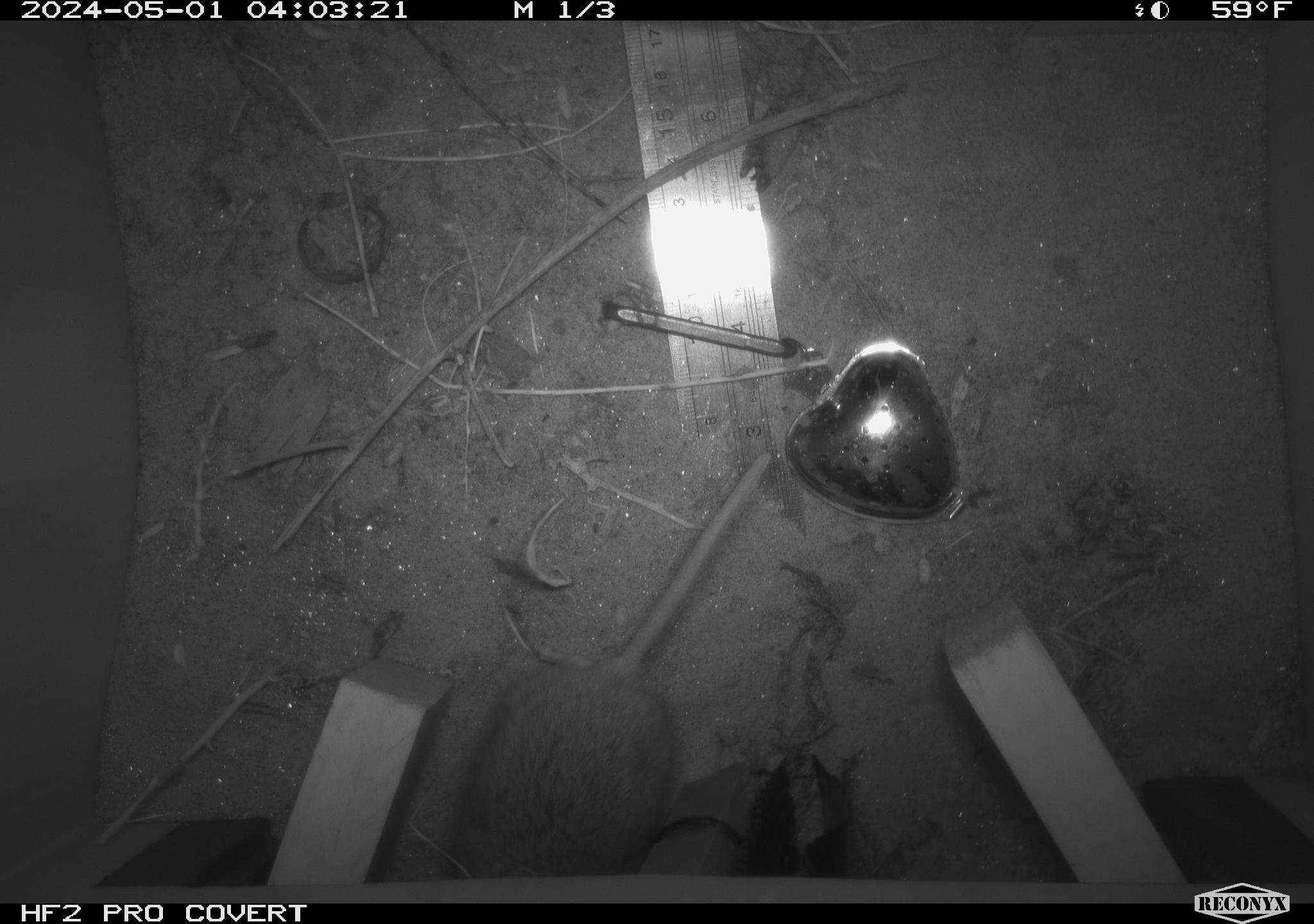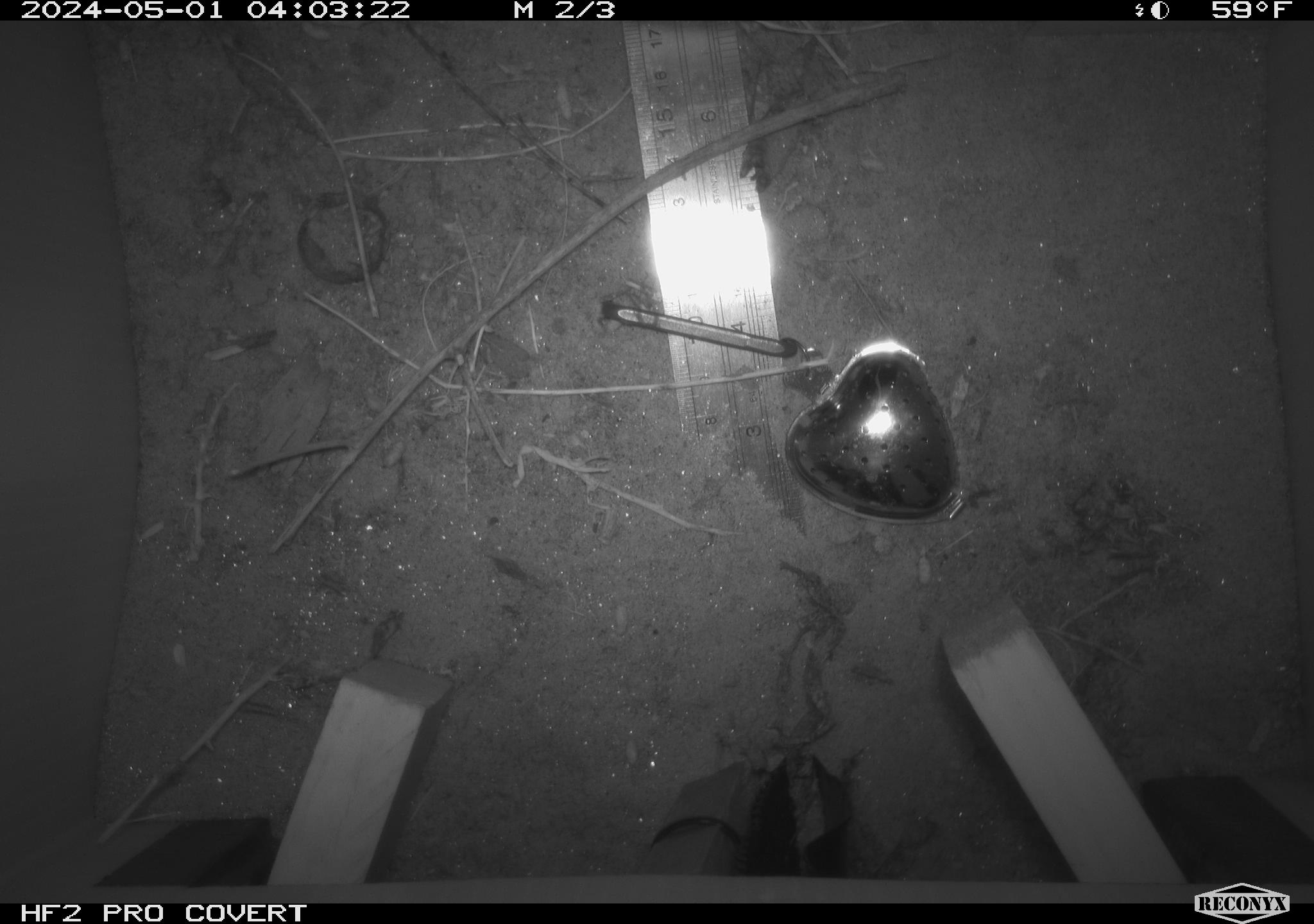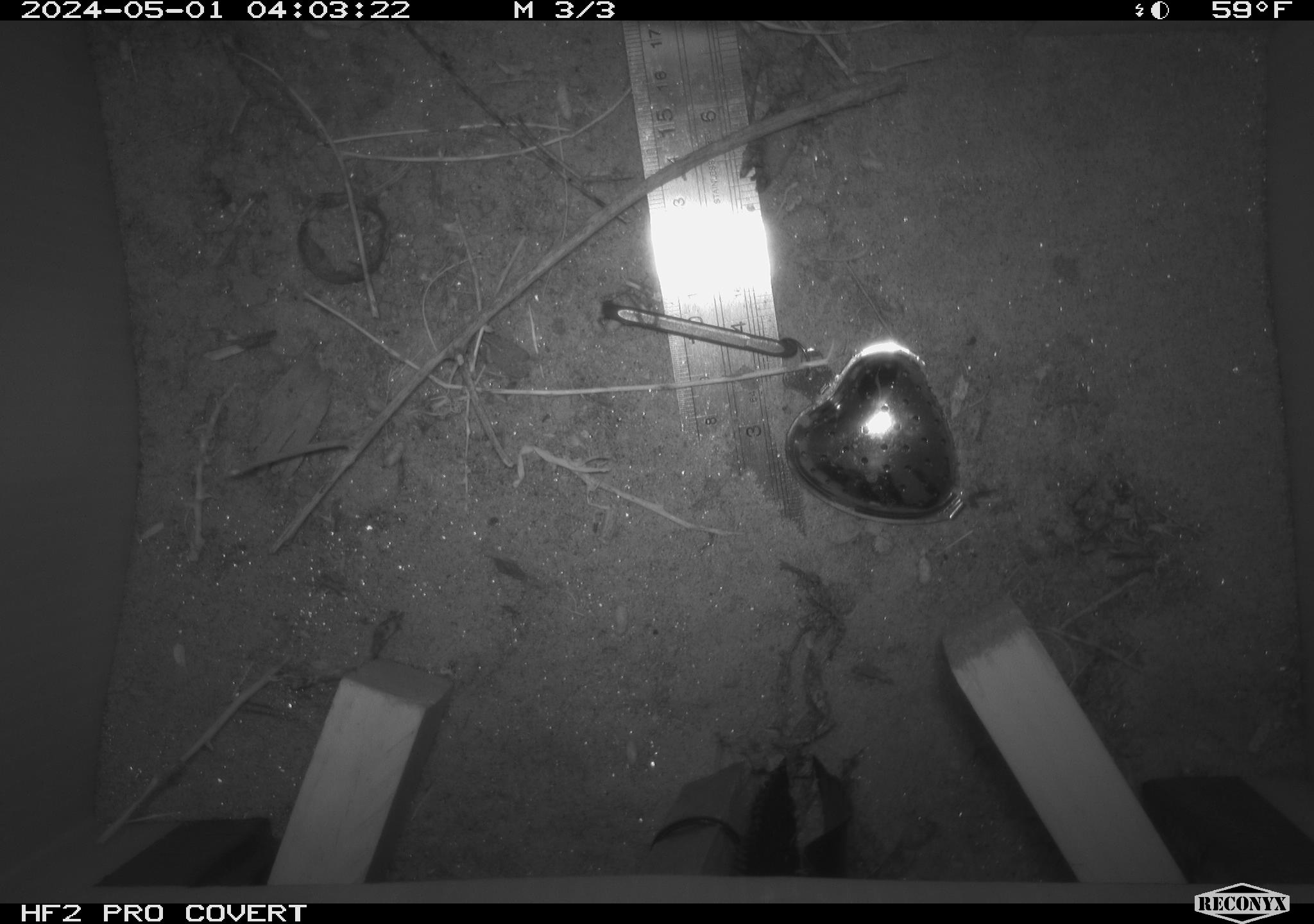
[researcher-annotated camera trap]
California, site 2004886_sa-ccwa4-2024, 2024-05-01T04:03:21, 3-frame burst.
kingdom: Animalia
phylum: Chordata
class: Mammalia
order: Rodentia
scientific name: Rodentia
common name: woodrat or rat or mouse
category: woodrat or rat or mouse species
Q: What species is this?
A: Woodrat or rat or mouse species (woodrat or rat or mouse) (Rodentia).